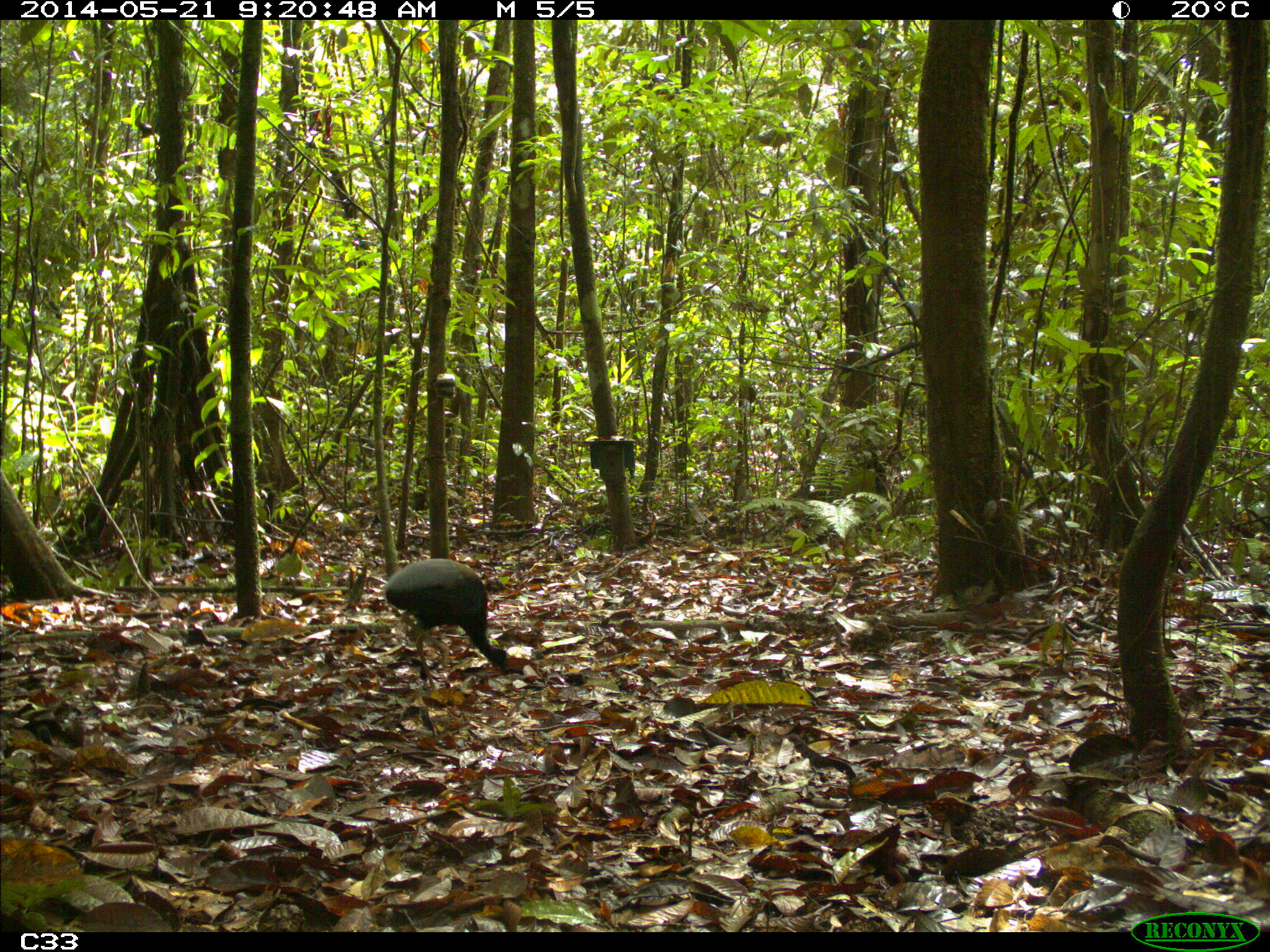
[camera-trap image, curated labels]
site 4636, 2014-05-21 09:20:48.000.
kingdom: Animalia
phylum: Chordata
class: Aves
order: Gruiformes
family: Psophiidae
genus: Psophia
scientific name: Psophia crepitans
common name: gray-winged trumpeter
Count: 2.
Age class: adult.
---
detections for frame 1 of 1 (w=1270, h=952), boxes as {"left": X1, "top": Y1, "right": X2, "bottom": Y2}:
psophia crepitans: {"left": 384, "top": 558, "right": 510, "bottom": 692}